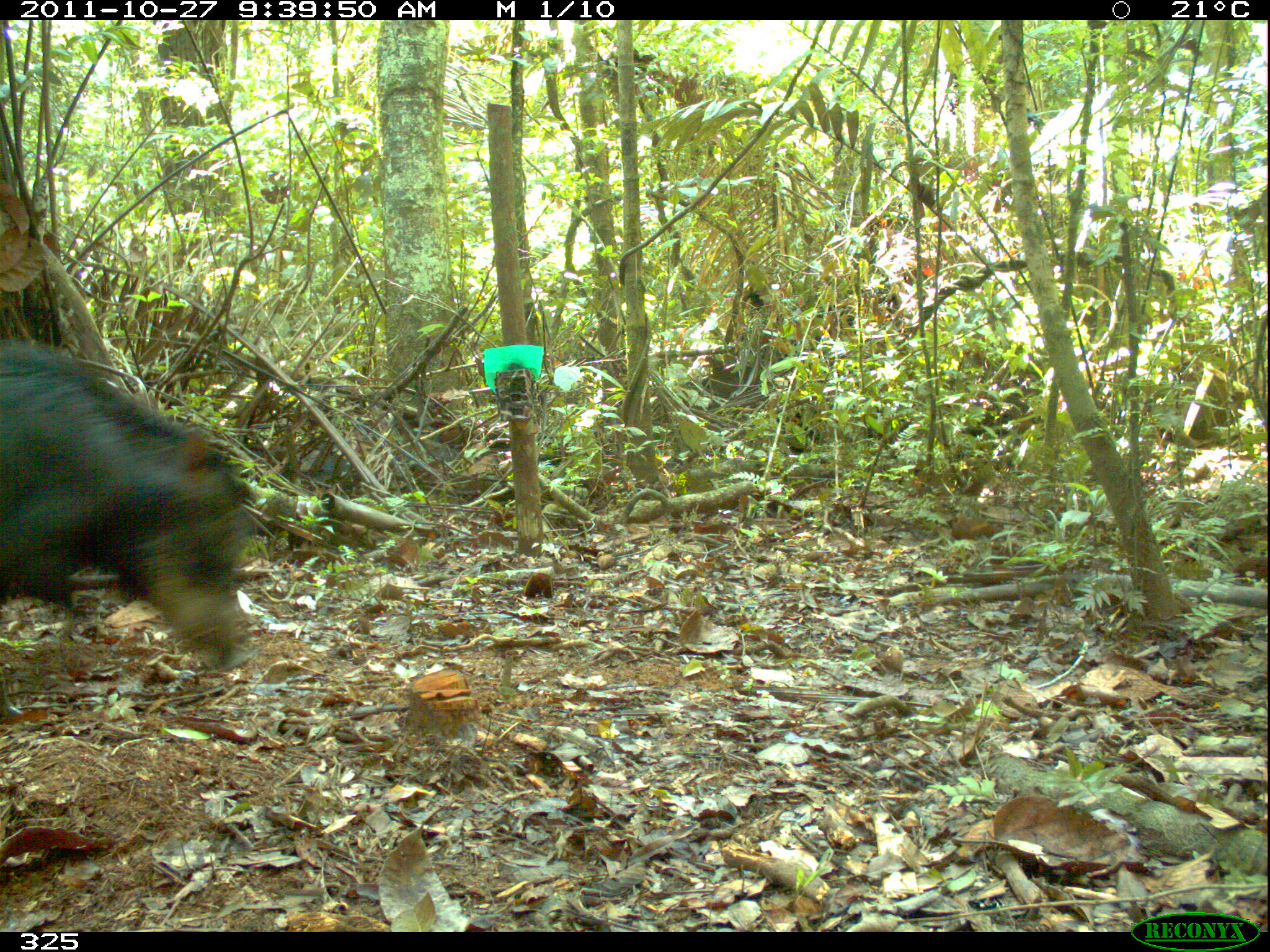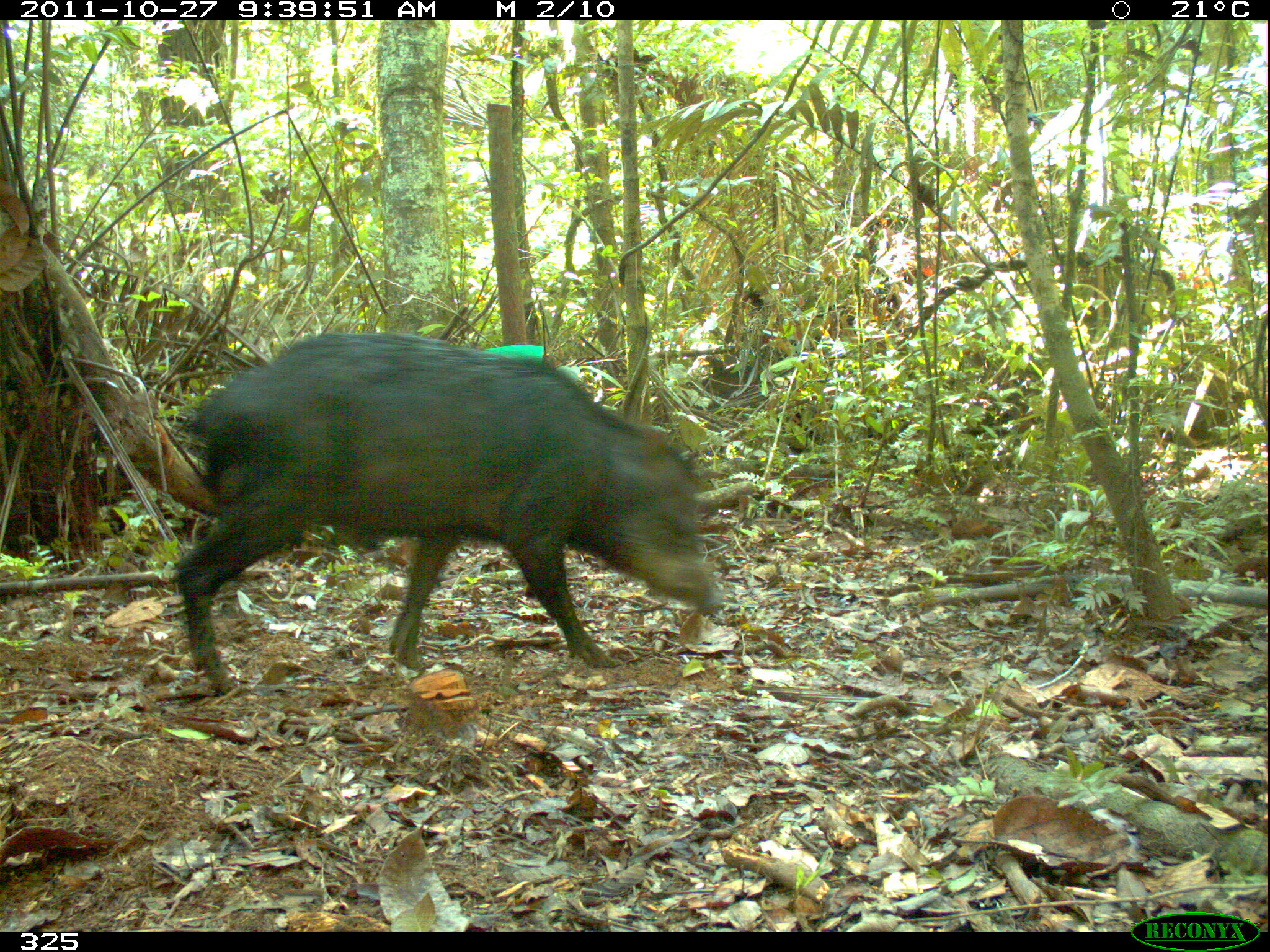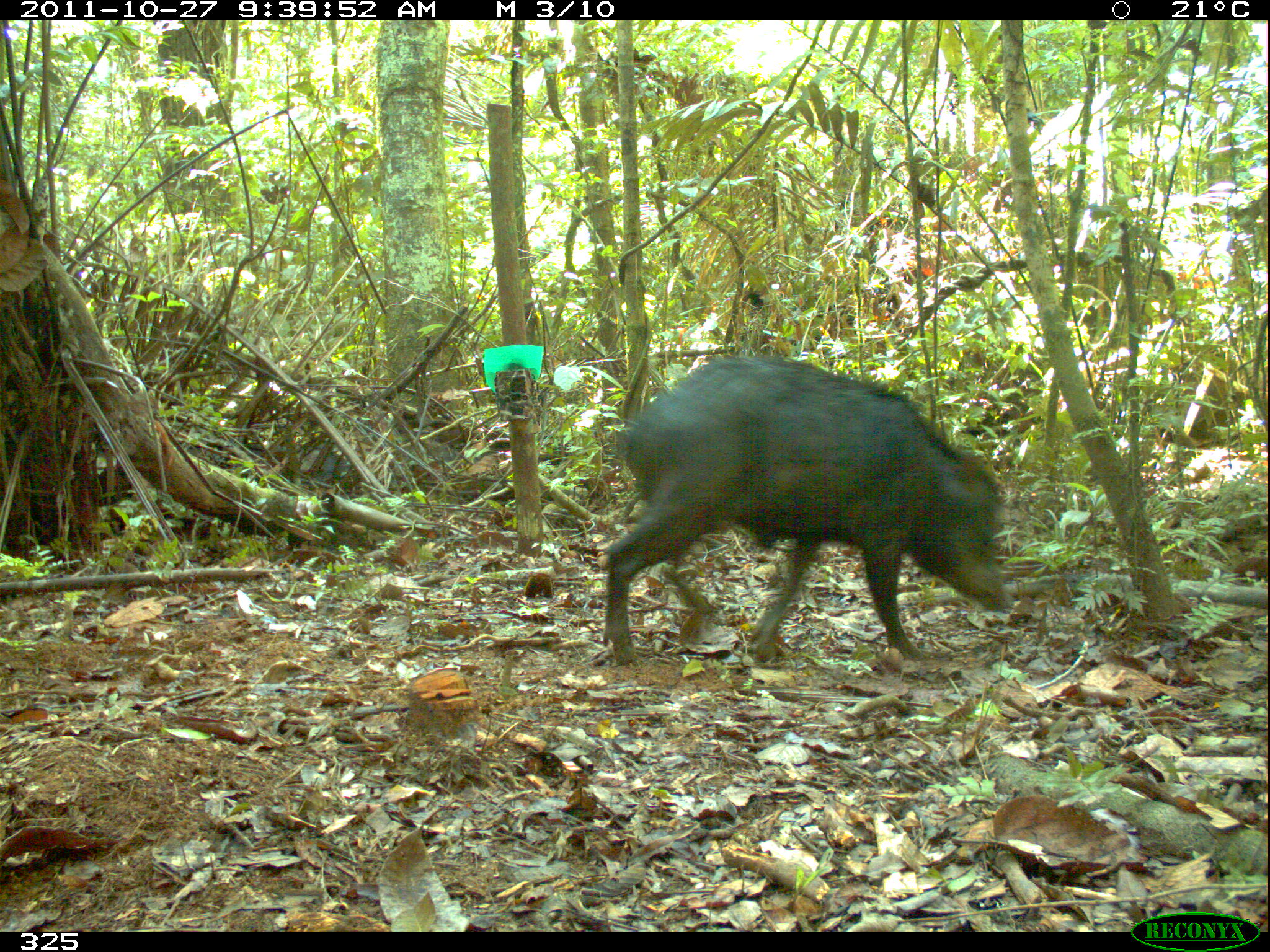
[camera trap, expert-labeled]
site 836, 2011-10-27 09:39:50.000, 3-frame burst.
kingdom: Animalia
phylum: Chordata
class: Mammalia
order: Artiodactyla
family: Tayassuidae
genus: Tayassu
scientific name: Tayassu pecari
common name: white-lipped peccary